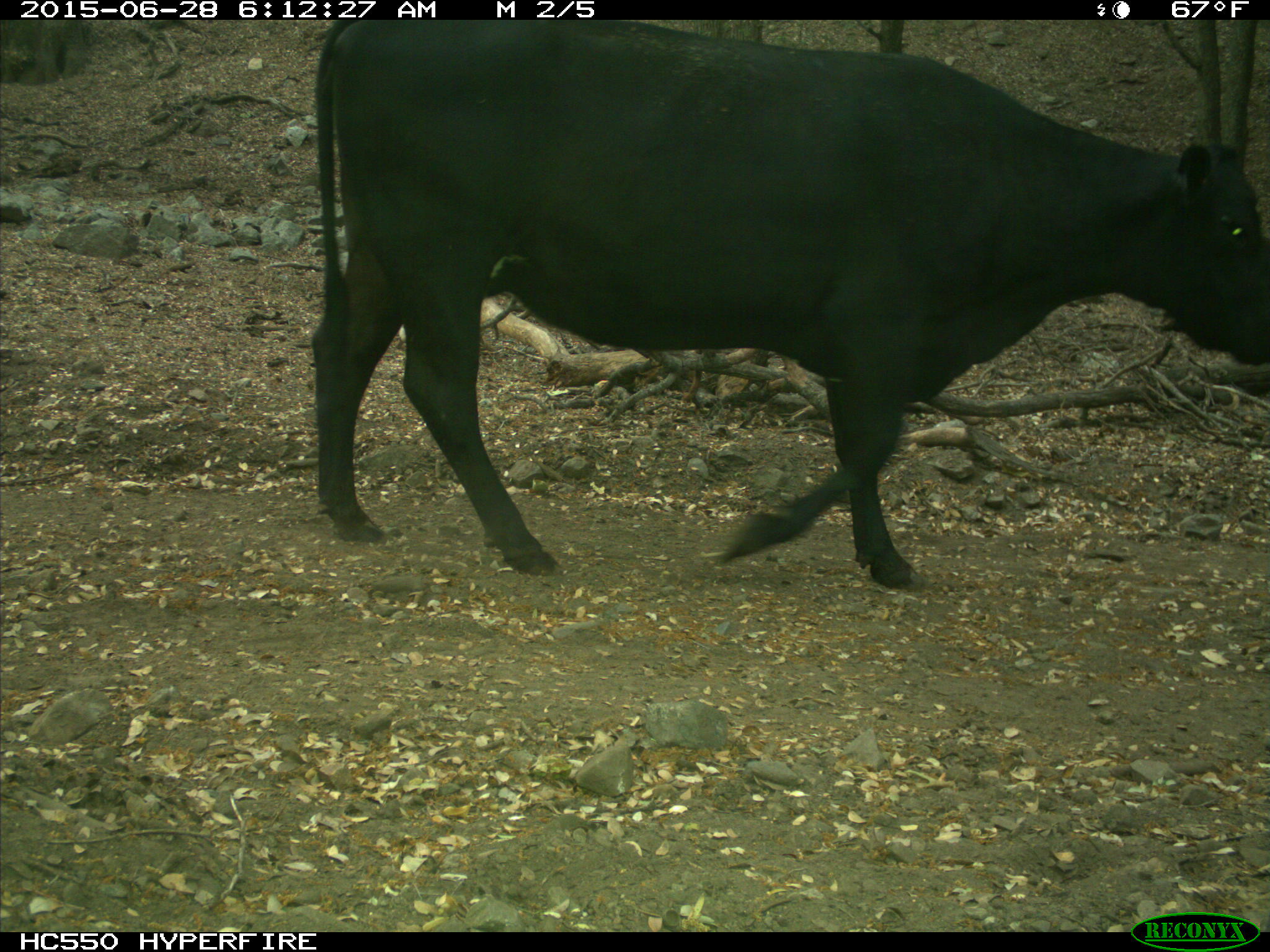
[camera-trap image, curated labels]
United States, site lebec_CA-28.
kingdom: Animalia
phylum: Chordata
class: Mammalia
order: Artiodactyla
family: Bovidae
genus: Bos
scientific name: Bos taurus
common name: domestic cow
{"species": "Bos taurus (domestic cow)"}